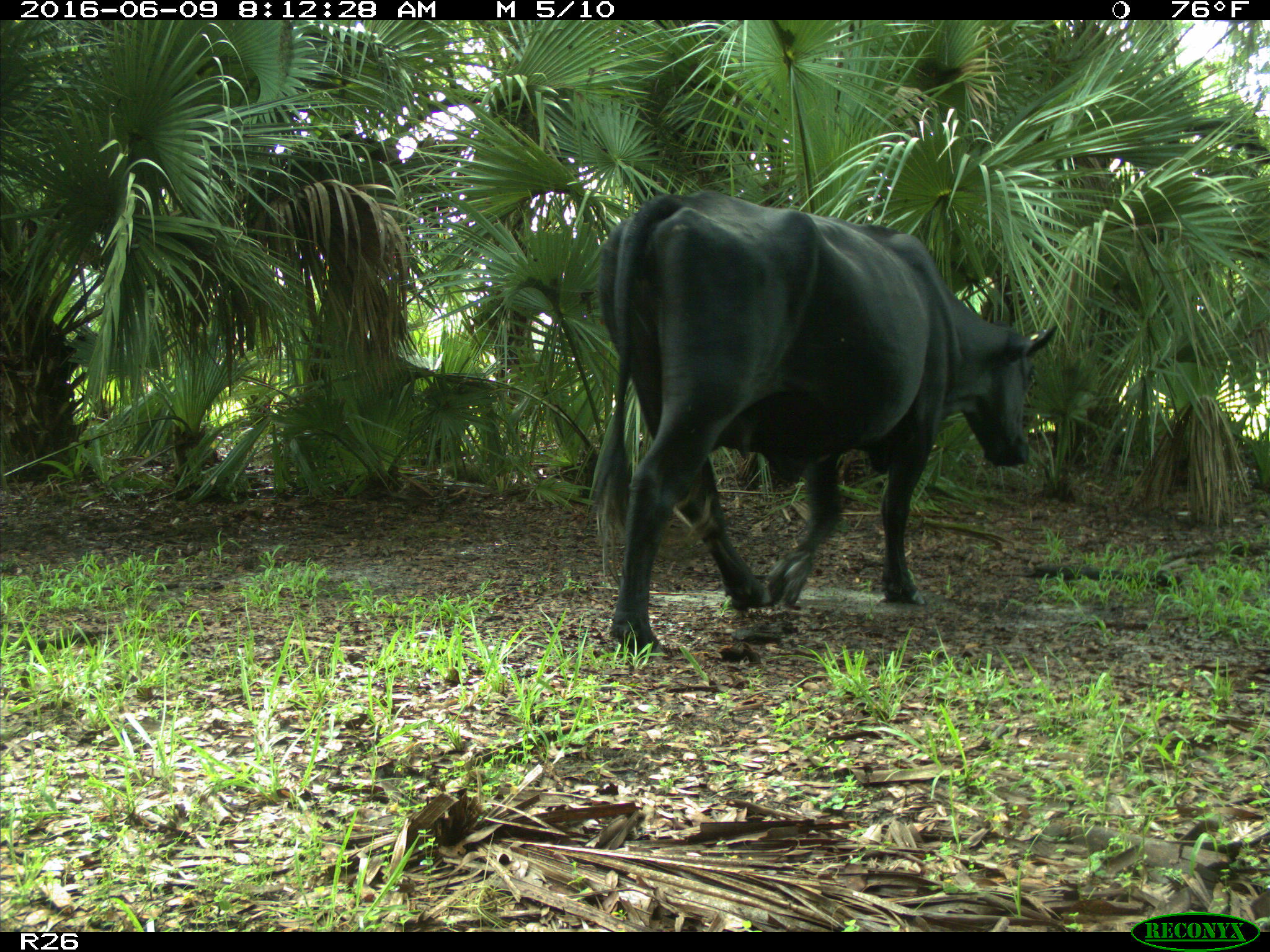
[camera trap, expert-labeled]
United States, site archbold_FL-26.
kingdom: Animalia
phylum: Chordata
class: Mammalia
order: Artiodactyla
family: Bovidae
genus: Bos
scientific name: Bos taurus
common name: domestic cow